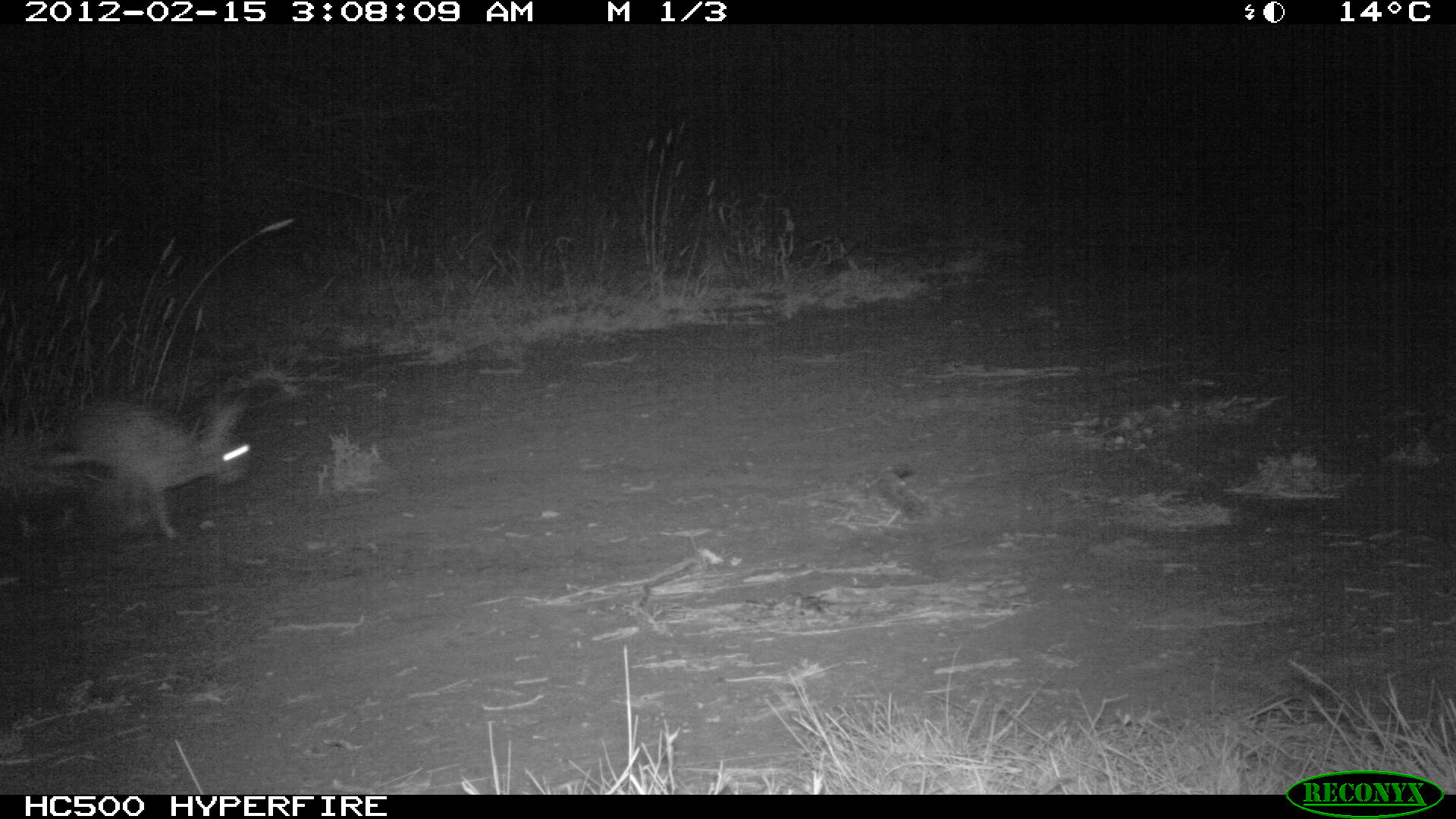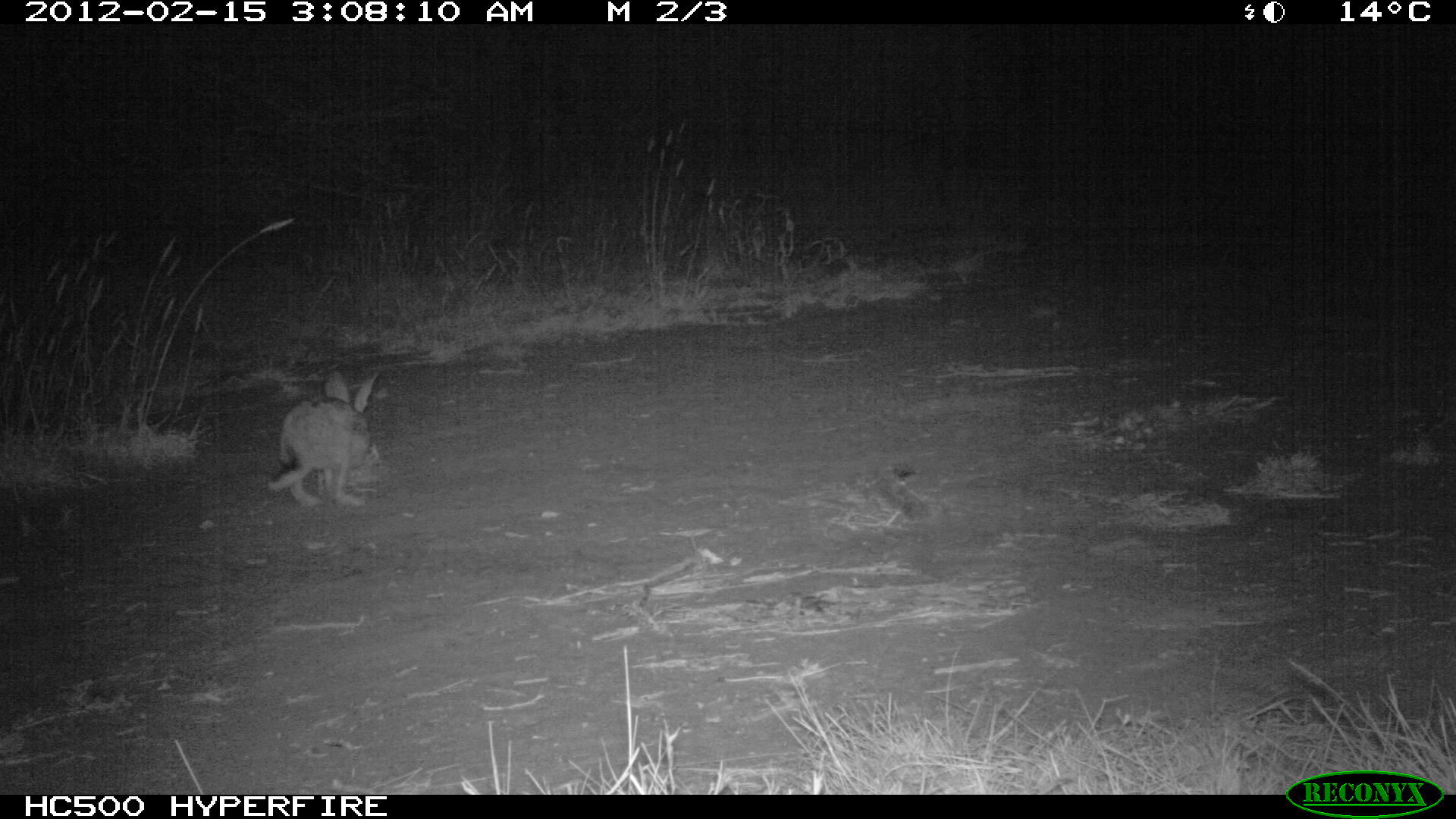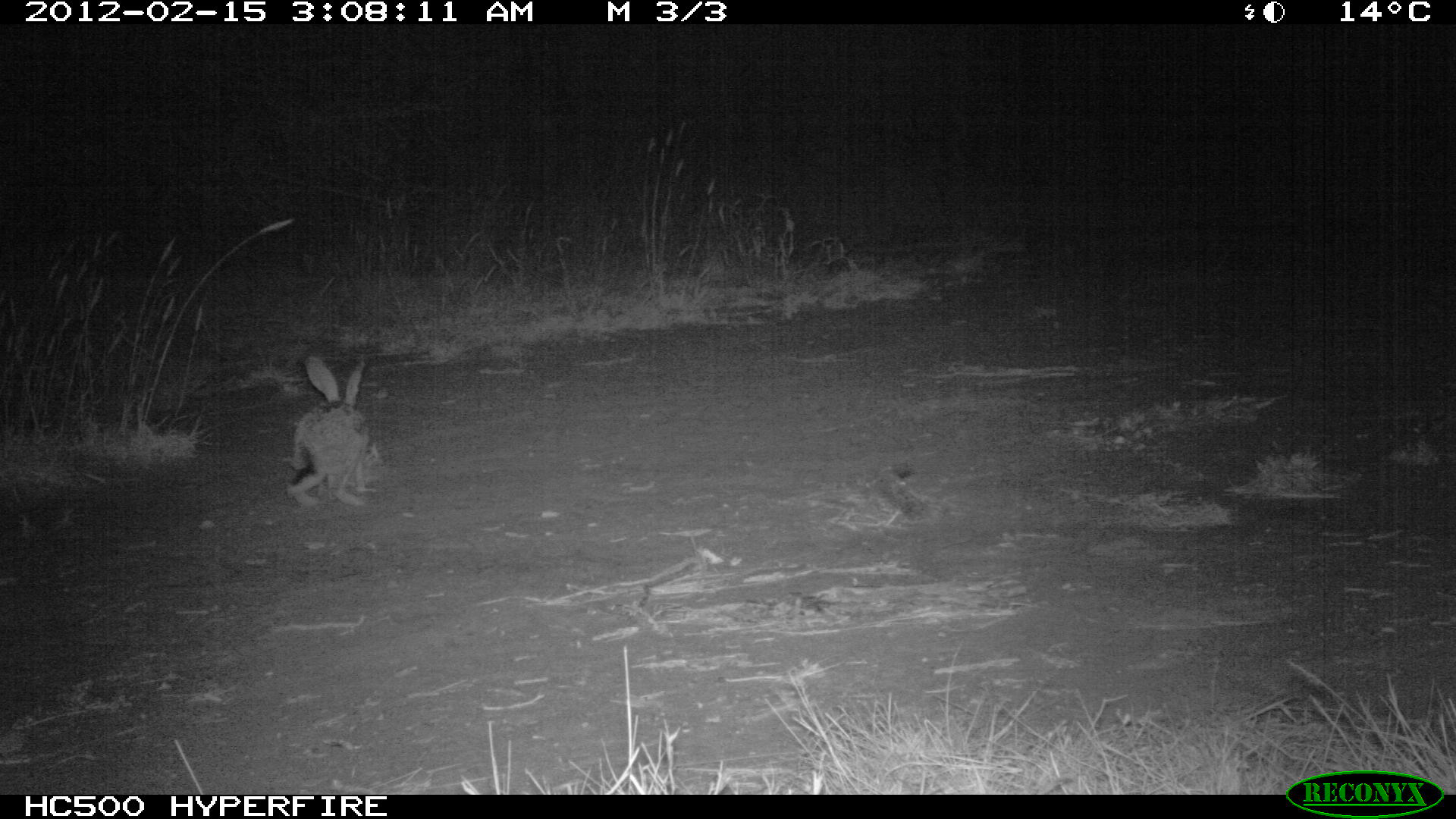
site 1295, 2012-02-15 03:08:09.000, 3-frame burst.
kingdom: Animalia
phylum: Chordata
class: Mammalia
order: Lagomorpha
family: Leporidae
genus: Lepus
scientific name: Lepus saxatilis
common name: scrub hare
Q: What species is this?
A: Lepus saxatilis (scrub hare).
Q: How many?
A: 1.